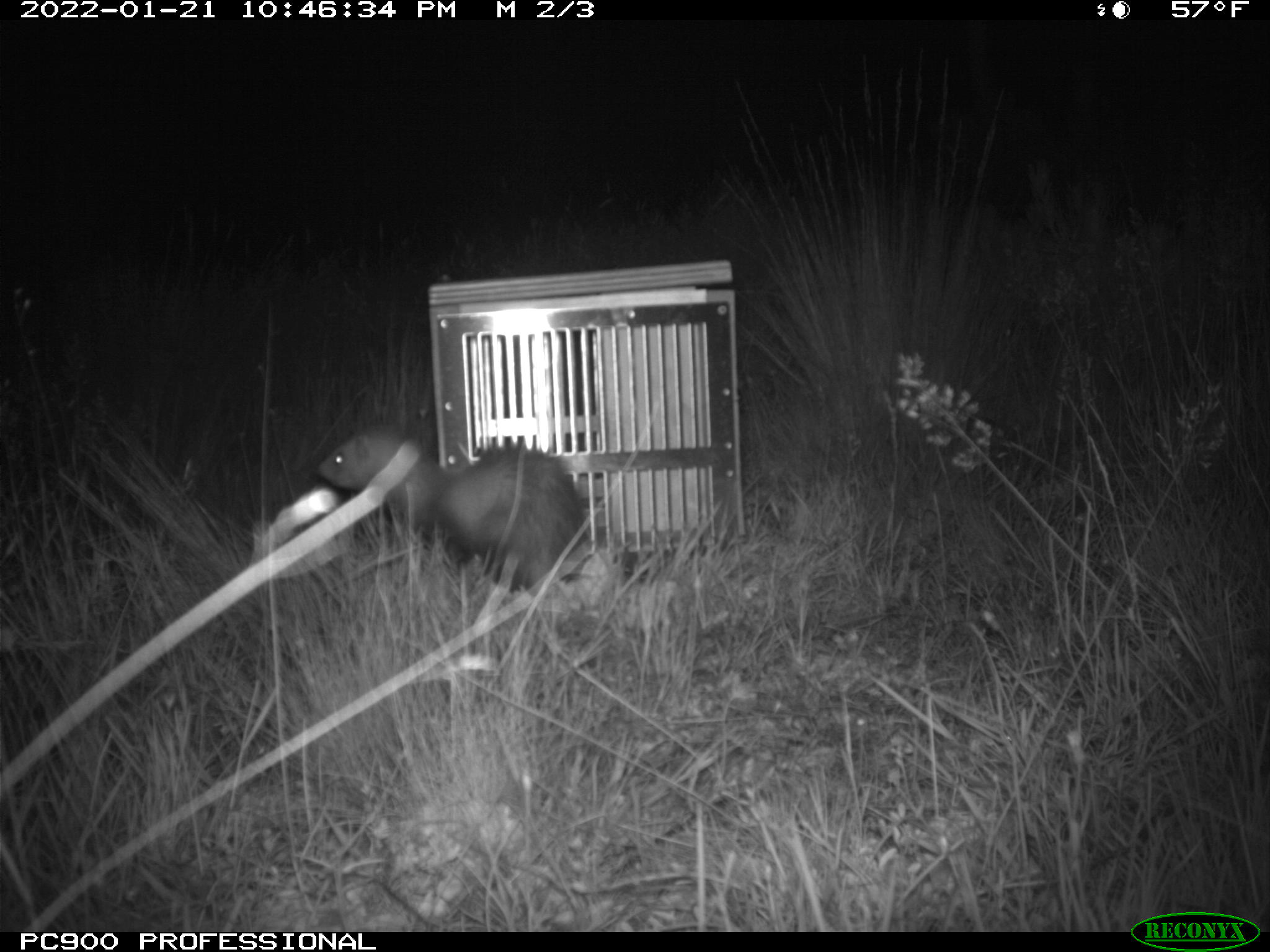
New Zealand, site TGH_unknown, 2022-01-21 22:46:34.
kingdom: Animalia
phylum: Chordata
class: Mammalia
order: Carnivora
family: Mustelidae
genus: Mustela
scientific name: Mustela furo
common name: ferret